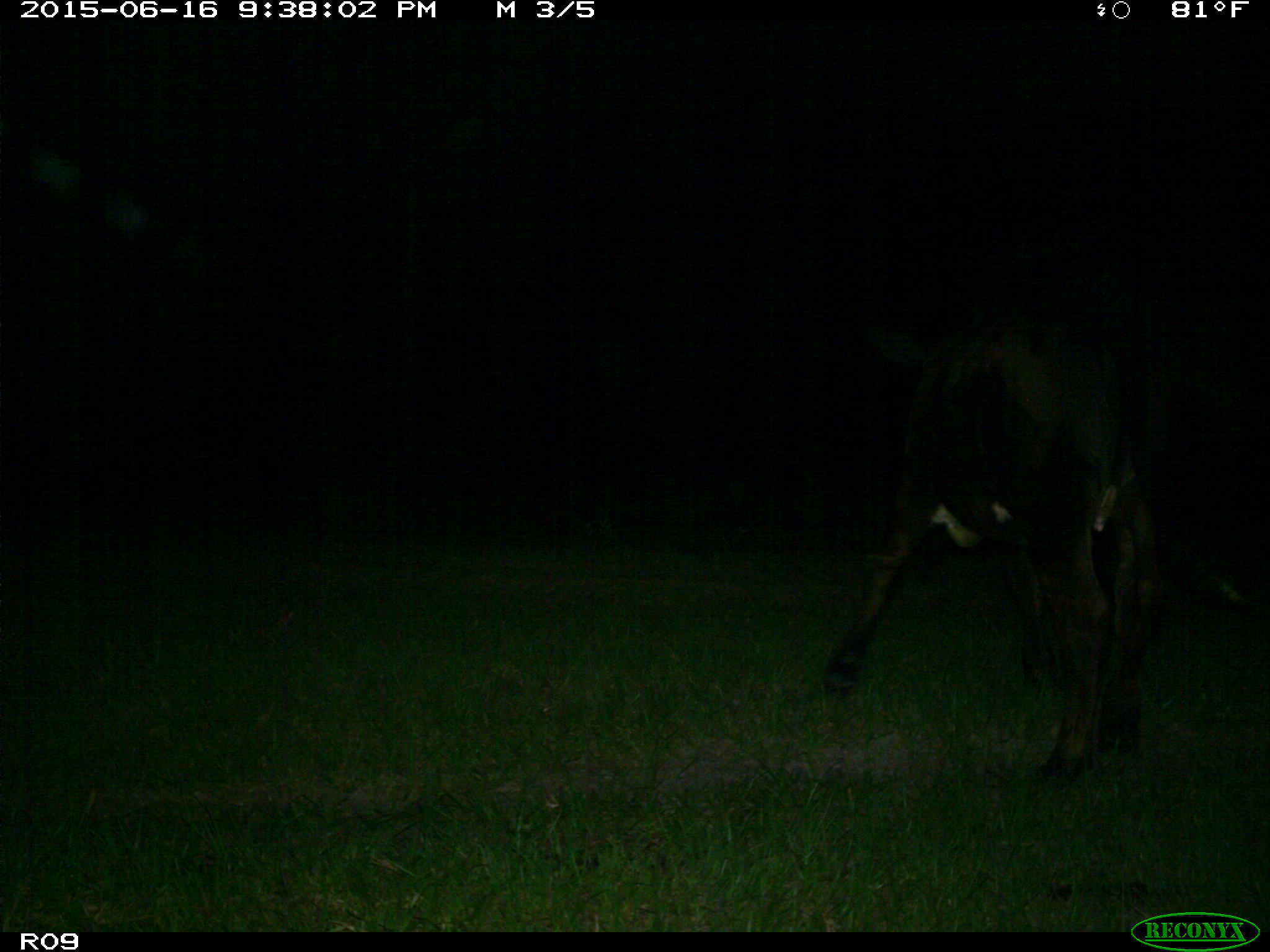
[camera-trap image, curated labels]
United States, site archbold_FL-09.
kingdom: Animalia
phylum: Chordata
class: Mammalia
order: Artiodactyla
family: Bovidae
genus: Bos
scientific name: Bos taurus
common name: domestic cow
Bos taurus (domestic cow).